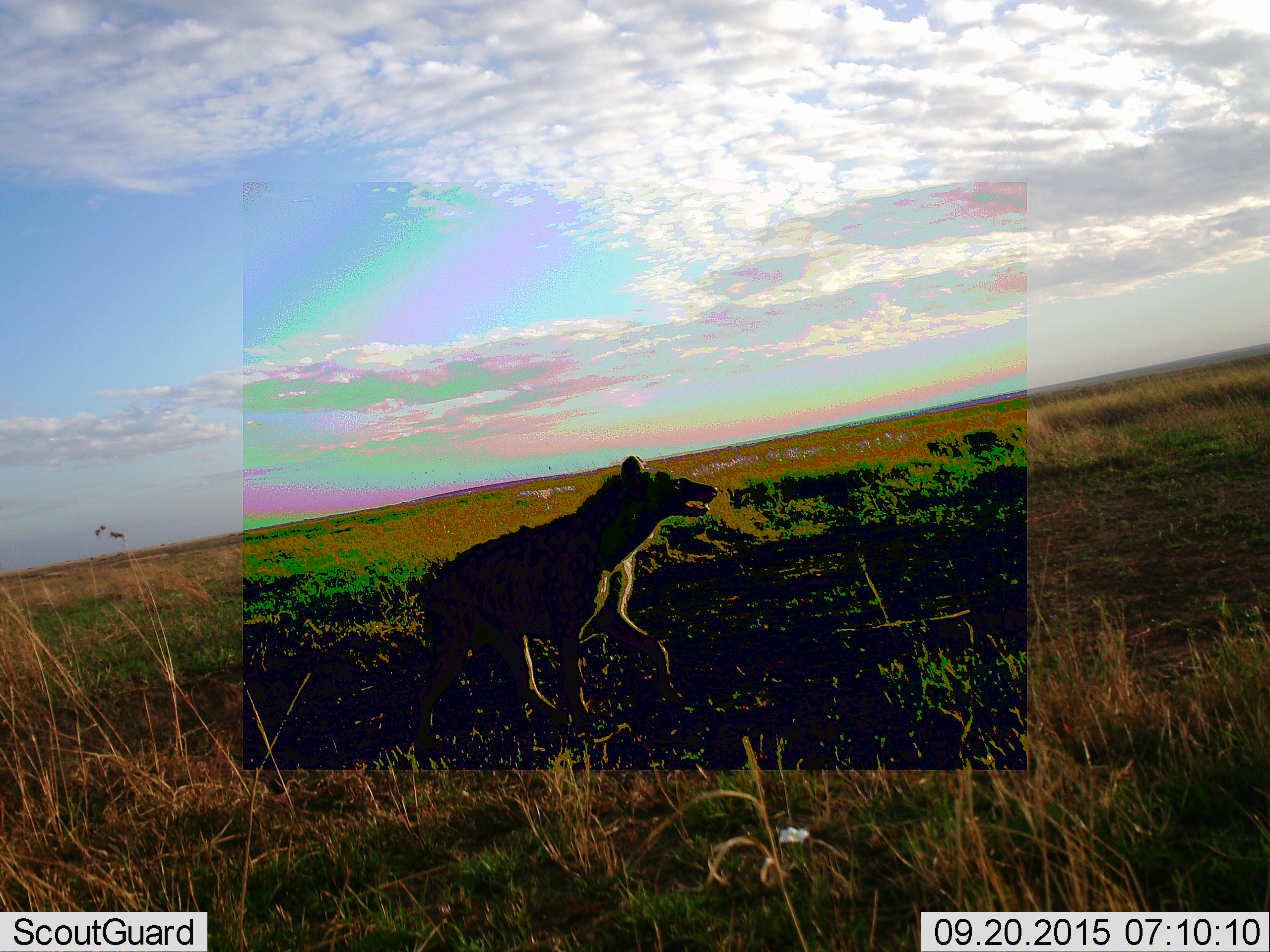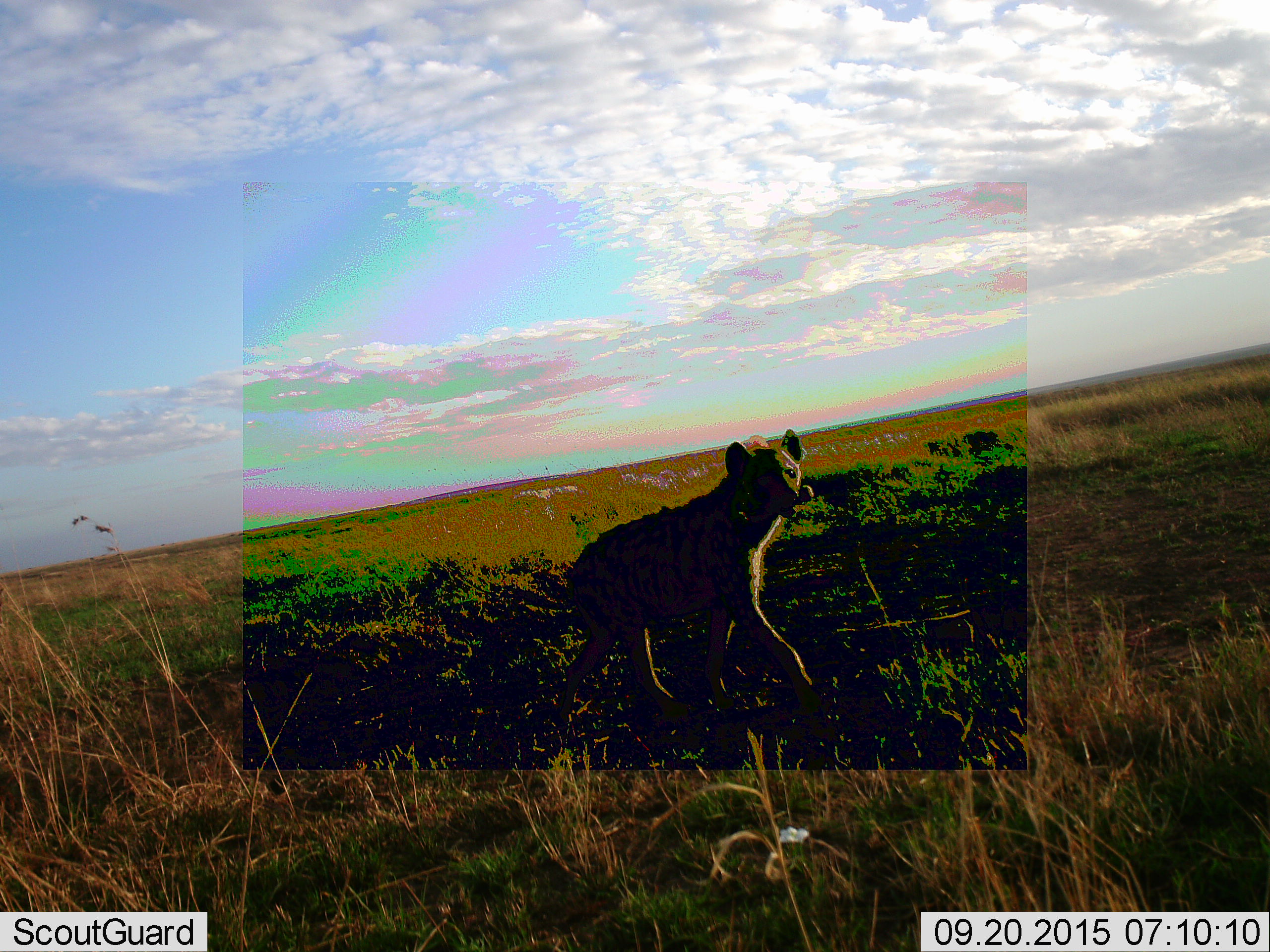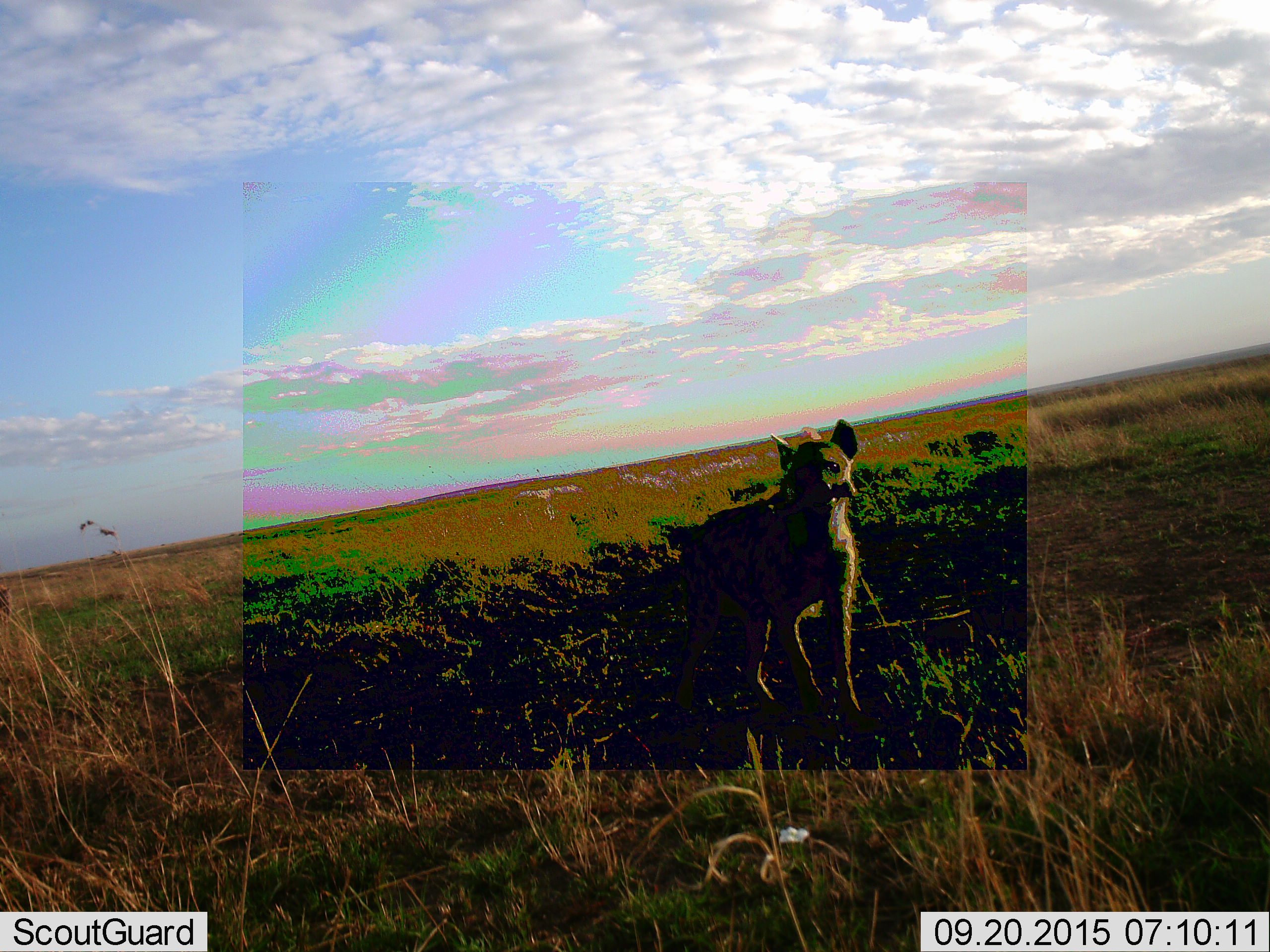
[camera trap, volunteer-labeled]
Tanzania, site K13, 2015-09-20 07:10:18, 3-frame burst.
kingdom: Animalia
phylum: Chordata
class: Mammalia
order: Carnivora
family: Hyaenidae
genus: Crocuta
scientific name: Crocuta crocuta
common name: spotted hyena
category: hyenaspotted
Hyenaspotted (spotted hyena) (Crocuta crocuta), count 1. Behavior (volunteer vote fractions): standing 12%, resting 0%, moving 88%, interacting 0%. Young present (vote fraction): 0%. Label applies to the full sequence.